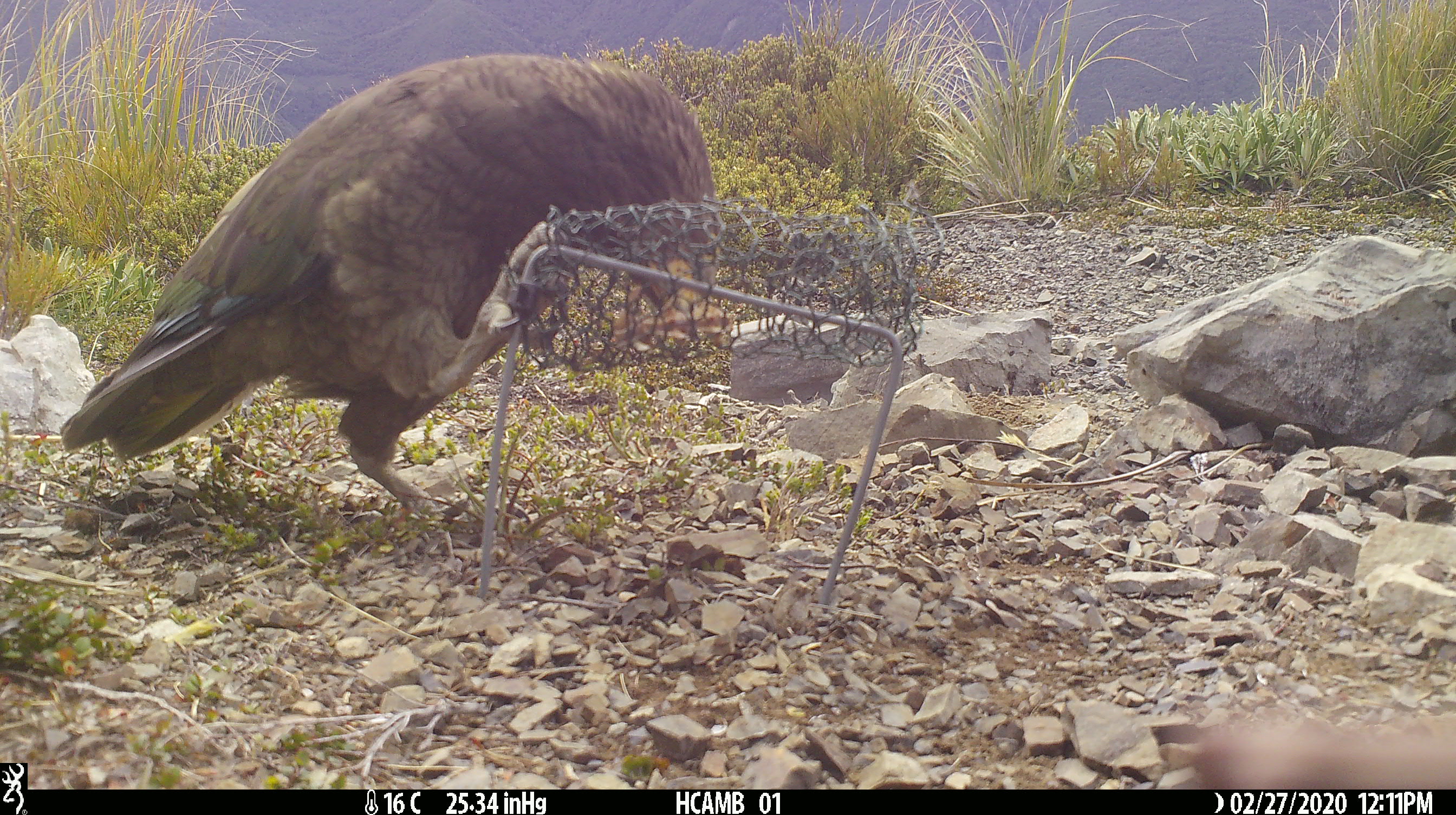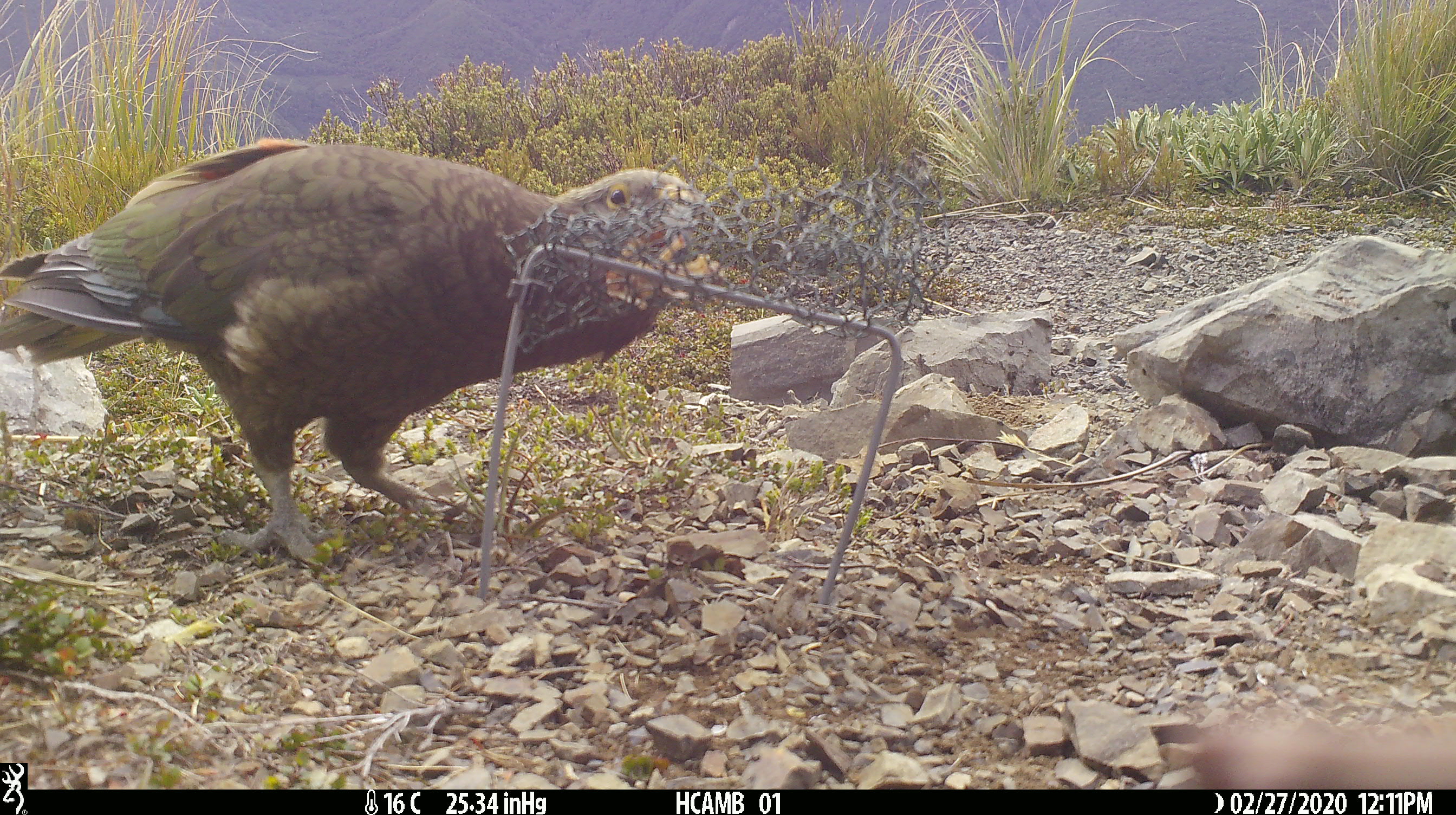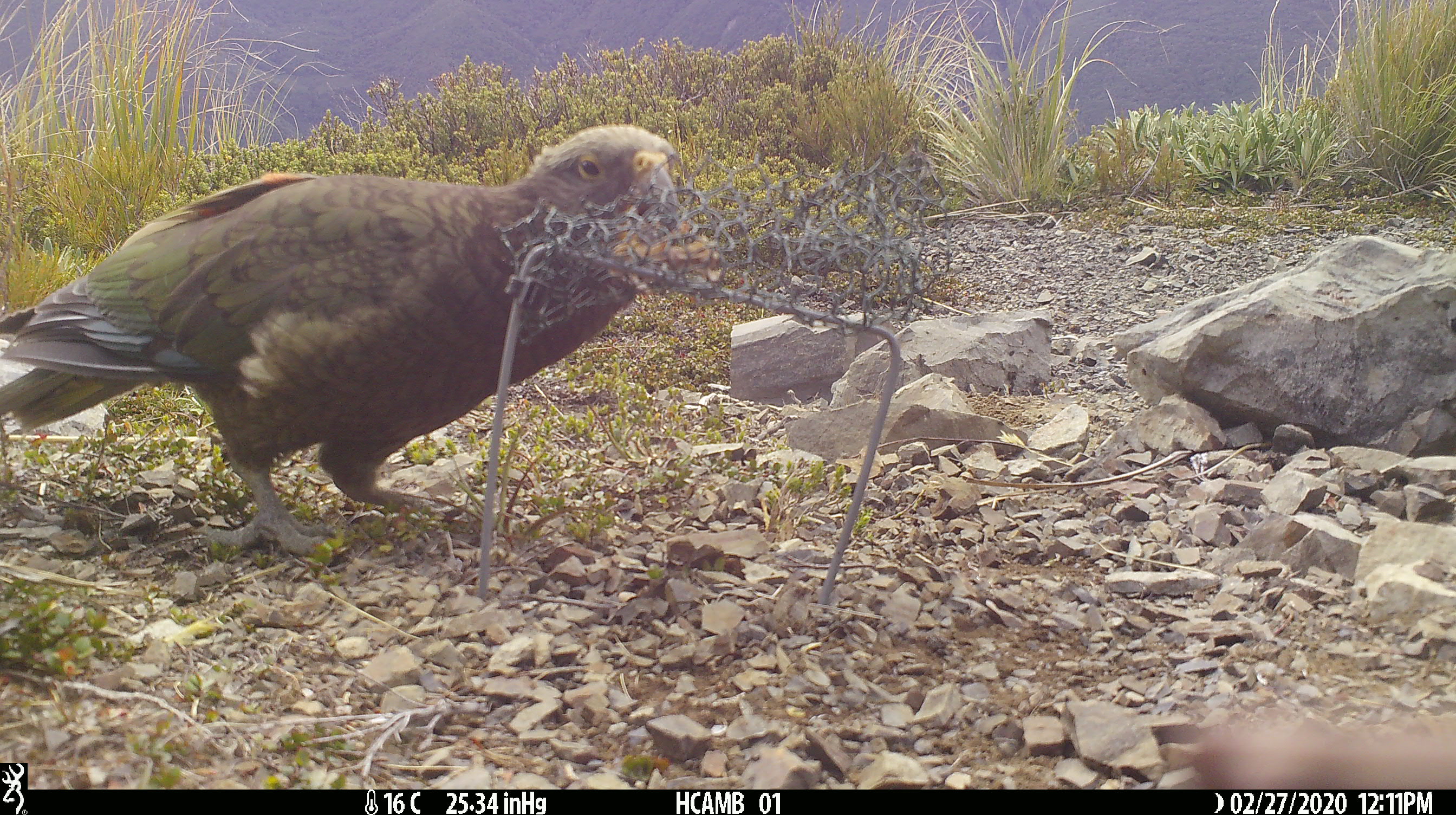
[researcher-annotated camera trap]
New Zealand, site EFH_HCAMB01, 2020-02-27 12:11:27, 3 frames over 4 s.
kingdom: Animalia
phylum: Chordata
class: Aves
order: Psittaciformes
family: Strigopidae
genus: Nestor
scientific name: Nestor notabilis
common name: kea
Kea (Nestor notabilis).